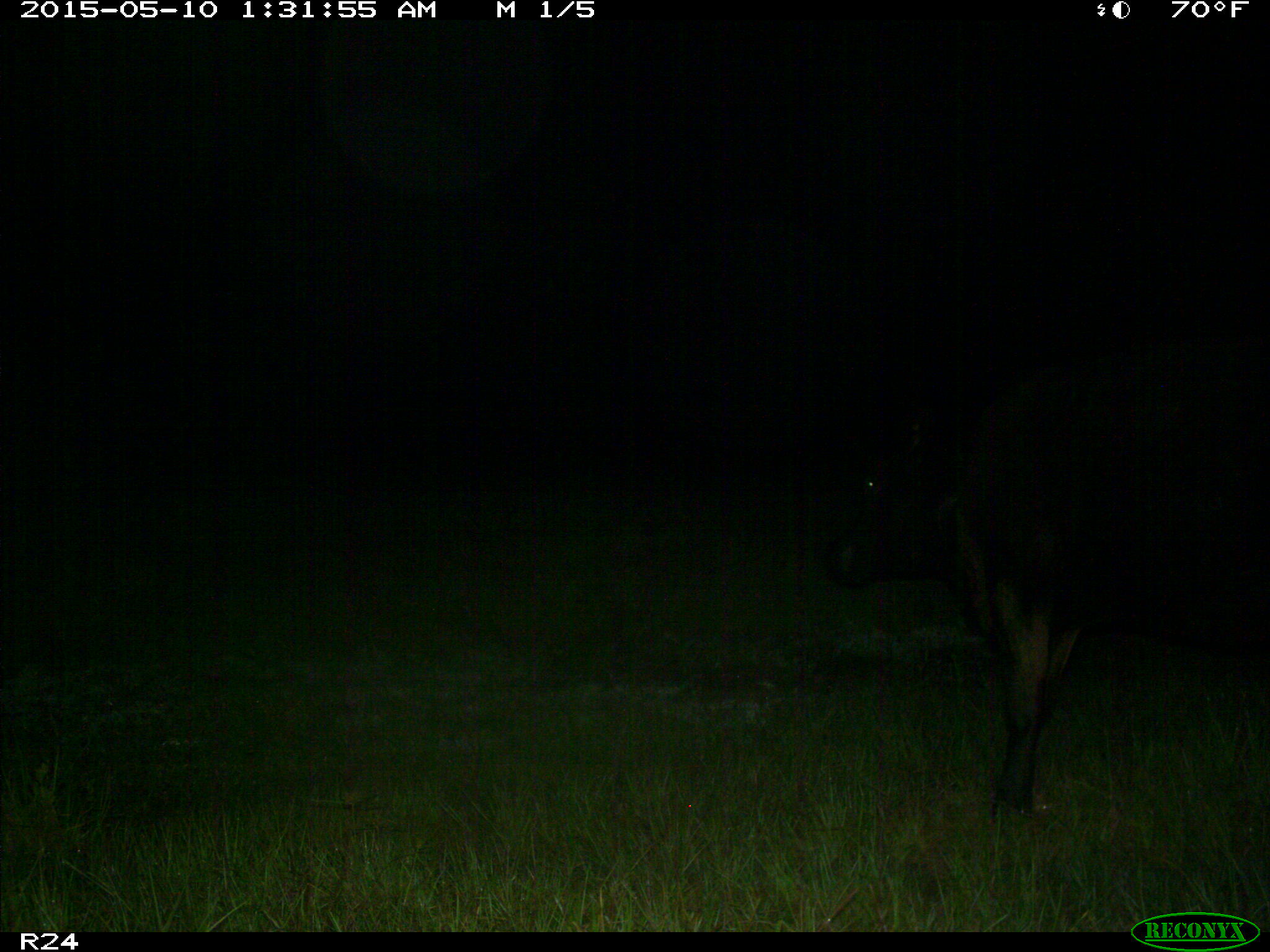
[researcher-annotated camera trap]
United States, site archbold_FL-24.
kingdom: Animalia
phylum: Chordata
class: Mammalia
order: Artiodactyla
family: Bovidae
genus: Bos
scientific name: Bos taurus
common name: domestic cow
Bos taurus (domestic cow).